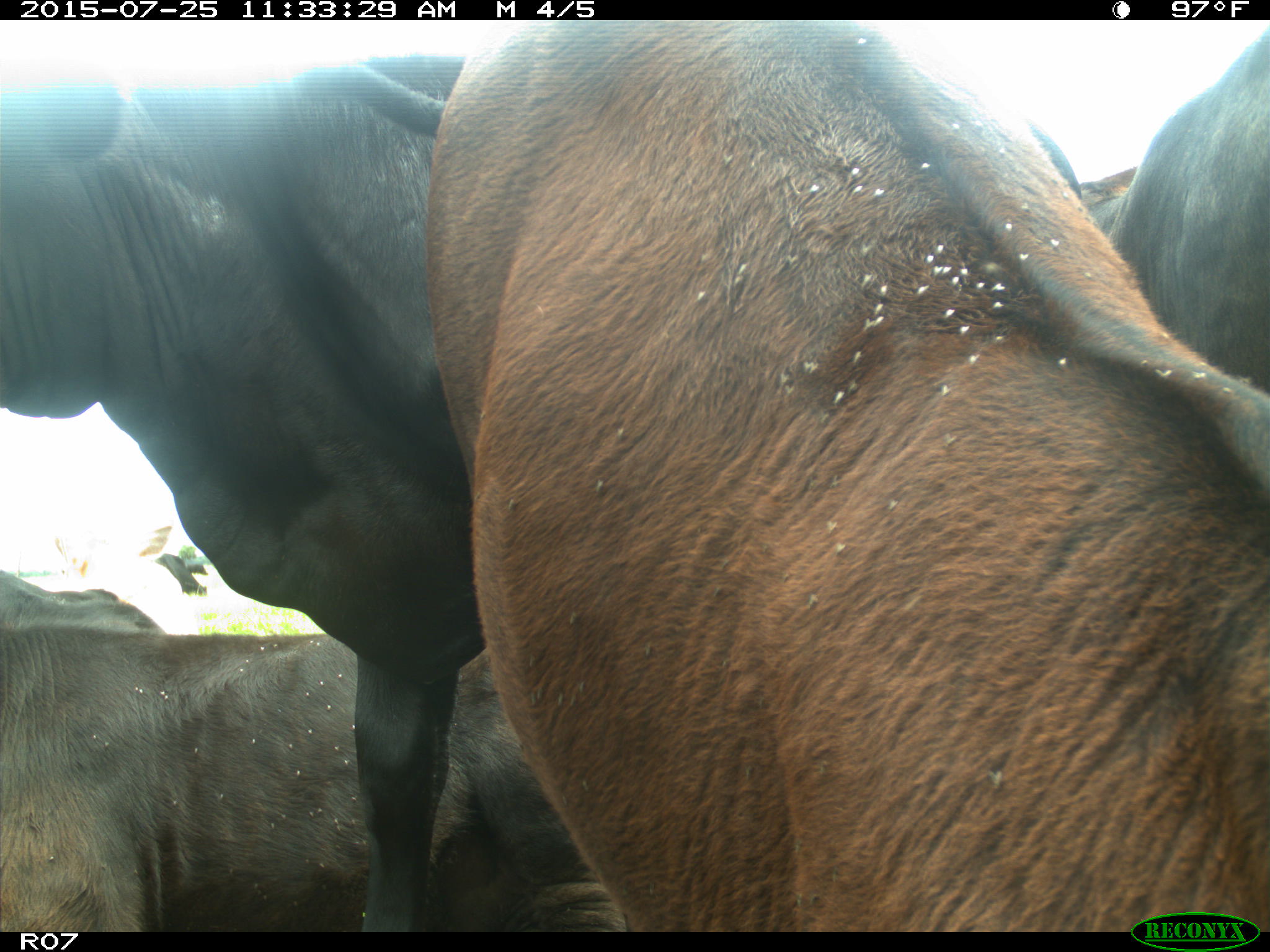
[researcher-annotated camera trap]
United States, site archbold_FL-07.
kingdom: Animalia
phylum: Chordata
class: Mammalia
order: Artiodactyla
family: Bovidae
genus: Bos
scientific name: Bos taurus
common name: domestic cow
Bos taurus (domestic cow).